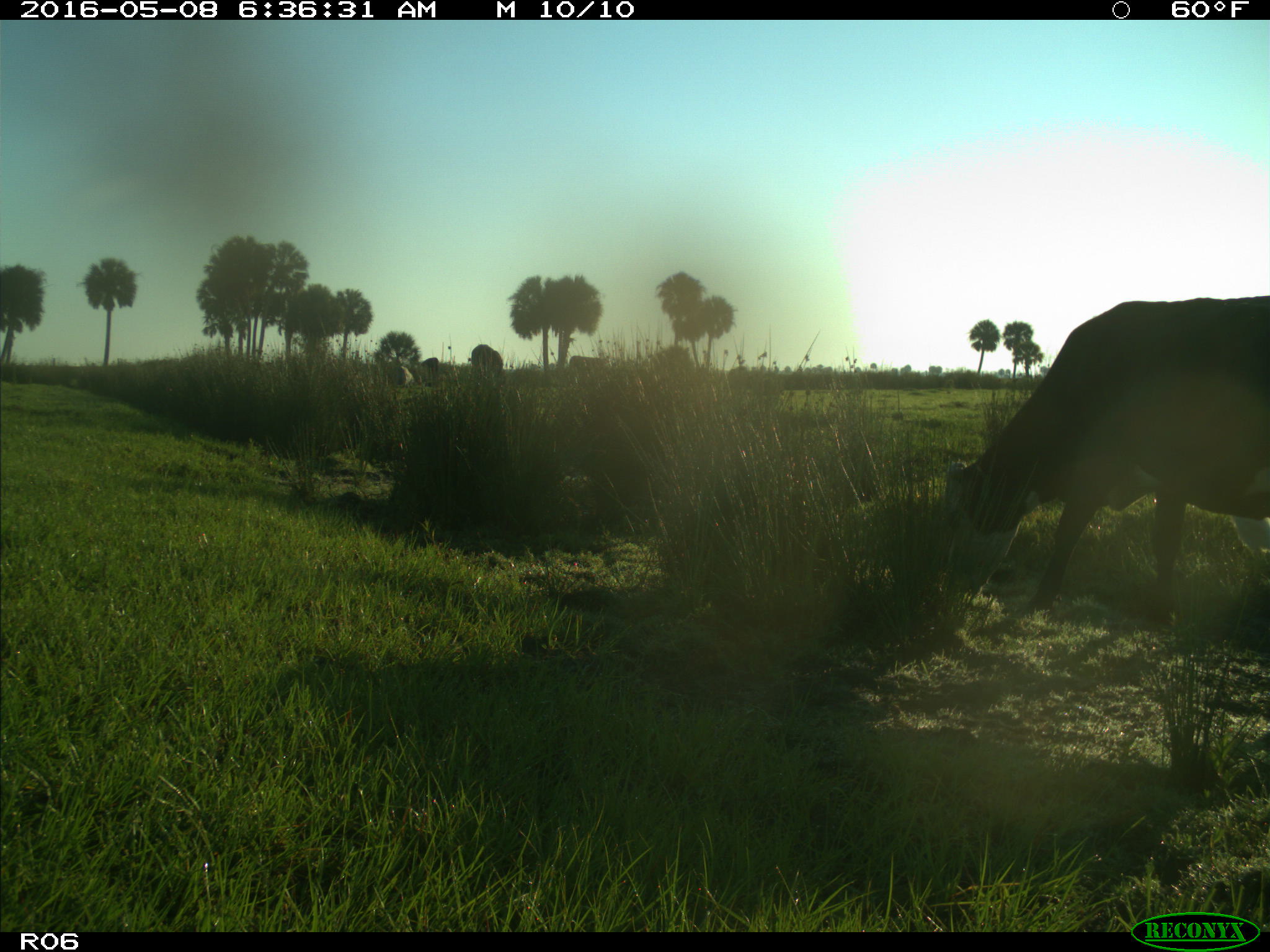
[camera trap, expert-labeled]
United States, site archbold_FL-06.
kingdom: Animalia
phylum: Chordata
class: Mammalia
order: Artiodactyla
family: Bovidae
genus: Bos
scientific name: Bos taurus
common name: domestic cow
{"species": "Bos taurus (domestic cow)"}